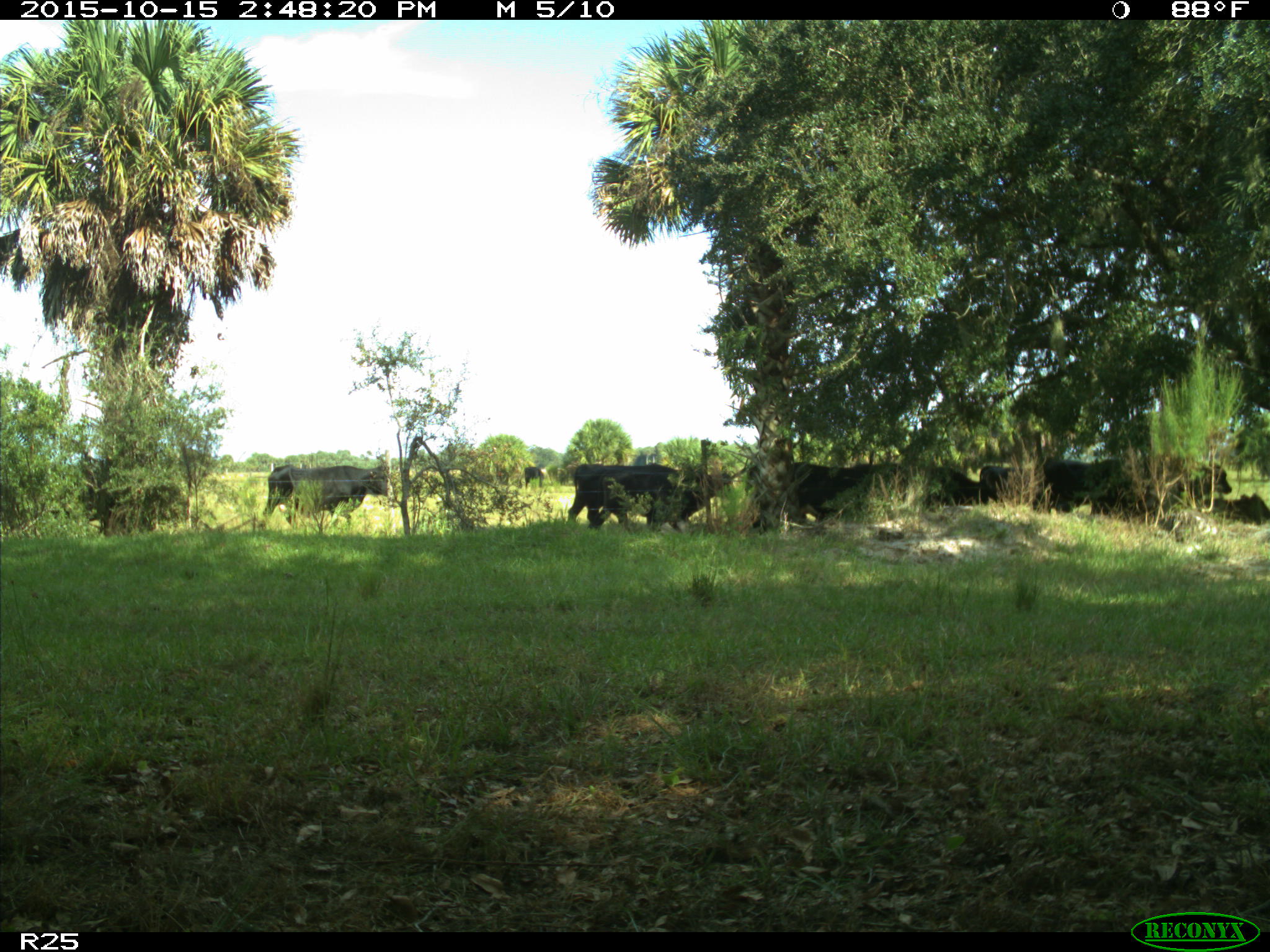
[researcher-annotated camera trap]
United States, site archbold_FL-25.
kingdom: Animalia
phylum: Chordata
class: Mammalia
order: Artiodactyla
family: Bovidae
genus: Bos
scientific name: Bos taurus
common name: domestic cow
Bos taurus (domestic cow).